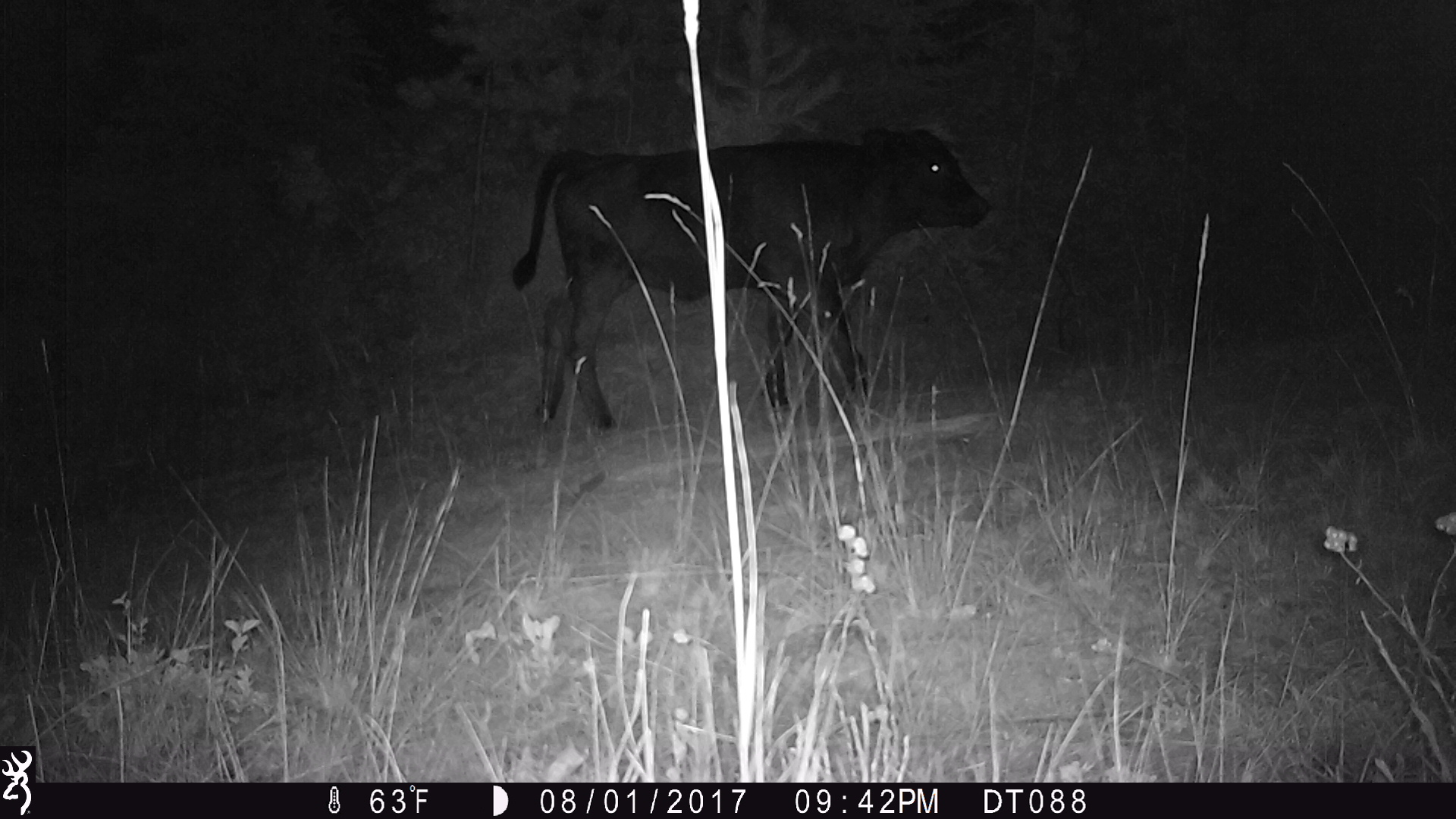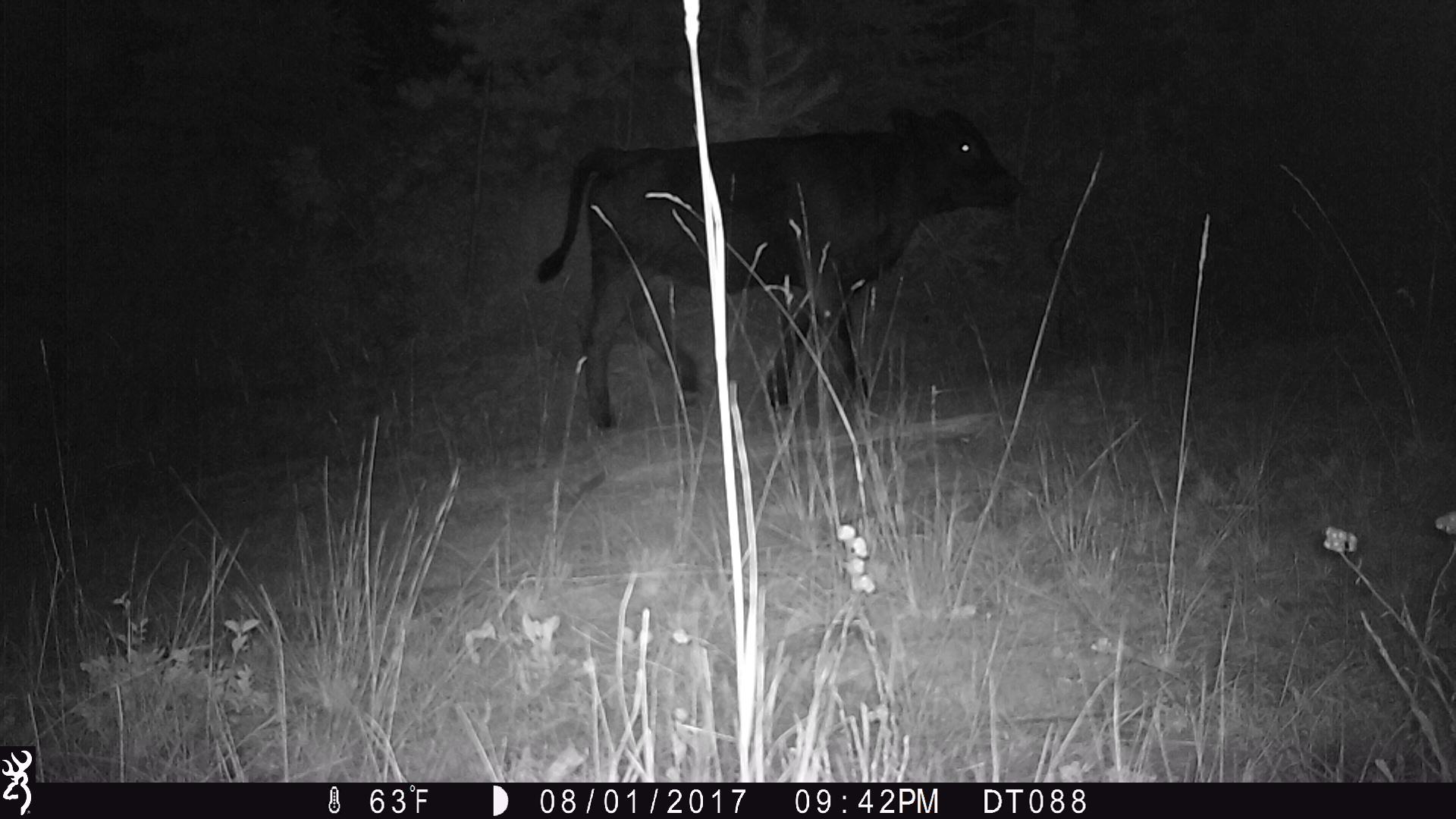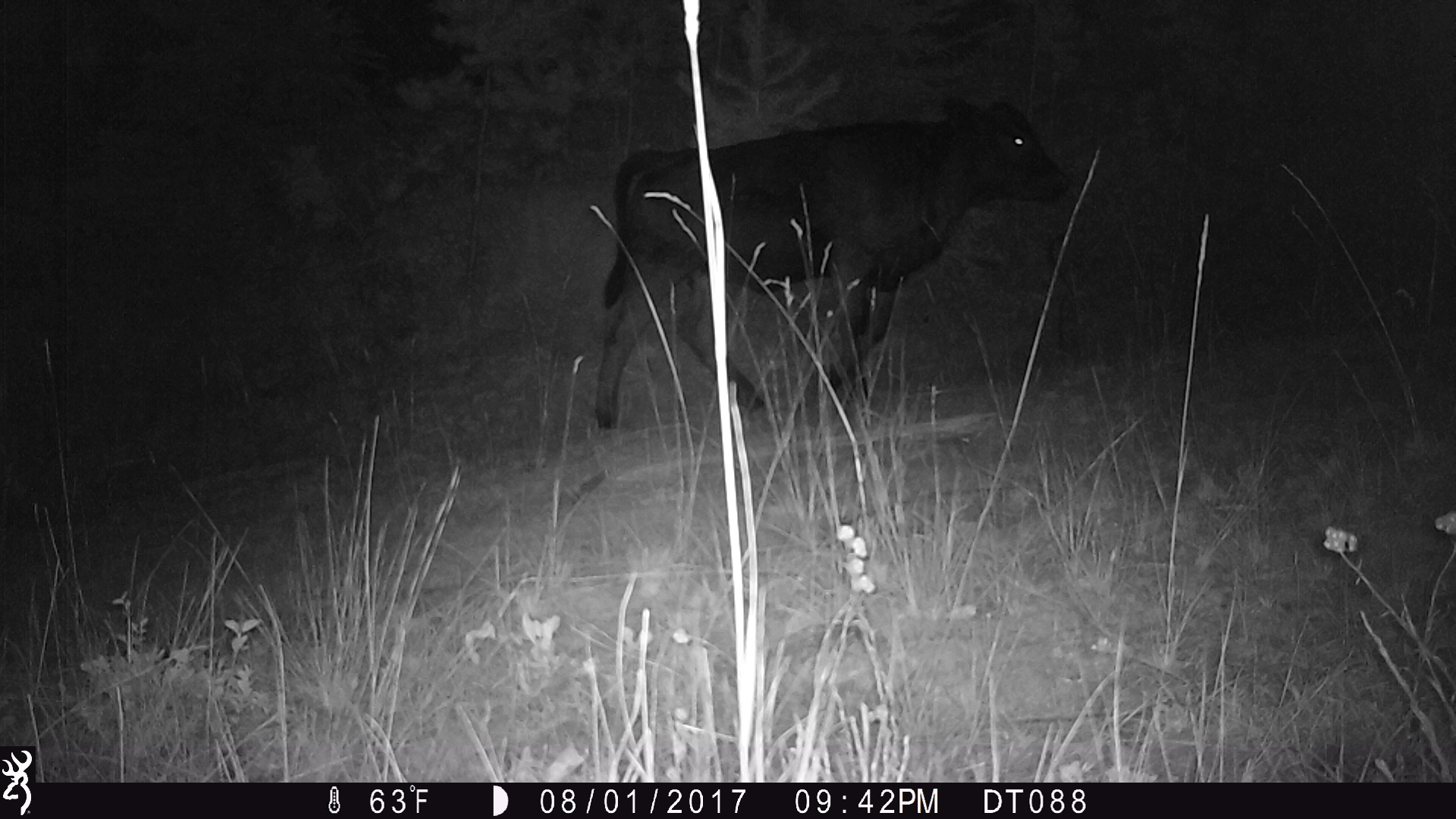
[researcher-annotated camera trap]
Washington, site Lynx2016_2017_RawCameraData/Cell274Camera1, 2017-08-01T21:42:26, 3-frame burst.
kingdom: Animalia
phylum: Chordata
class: Mammalia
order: Artiodactyla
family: Bovidae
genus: Bos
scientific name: Bos taurus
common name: domestic cattle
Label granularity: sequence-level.